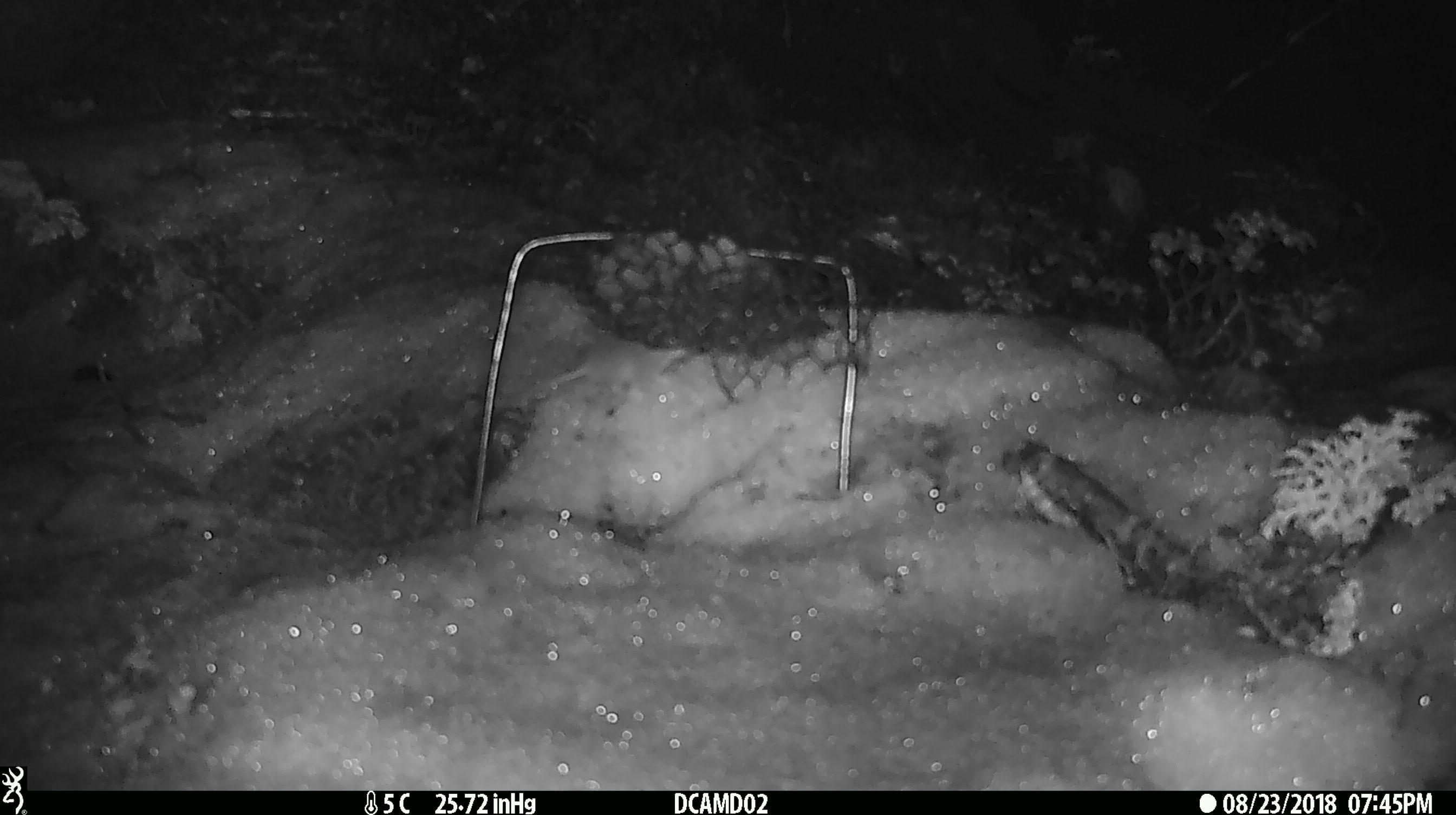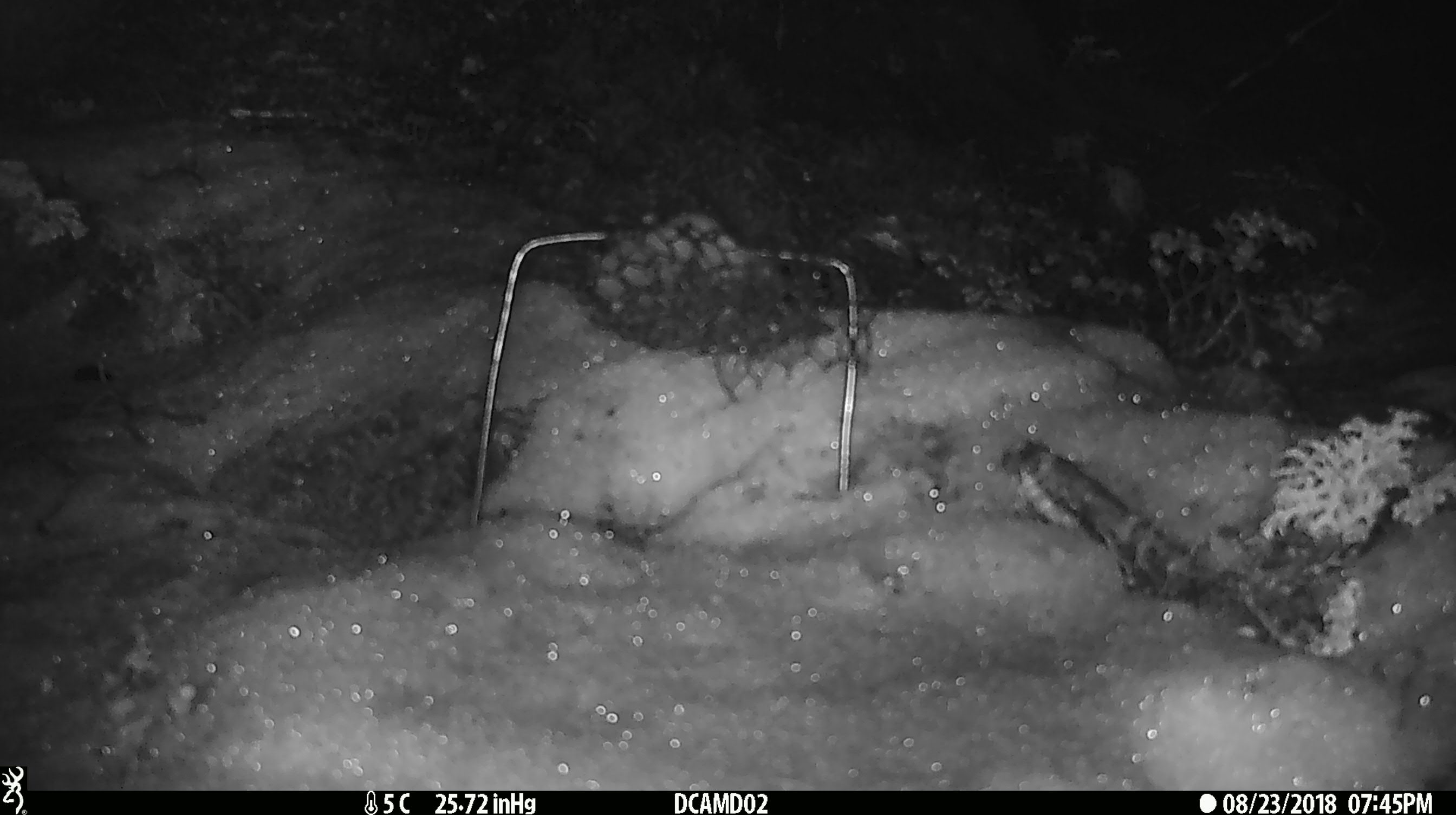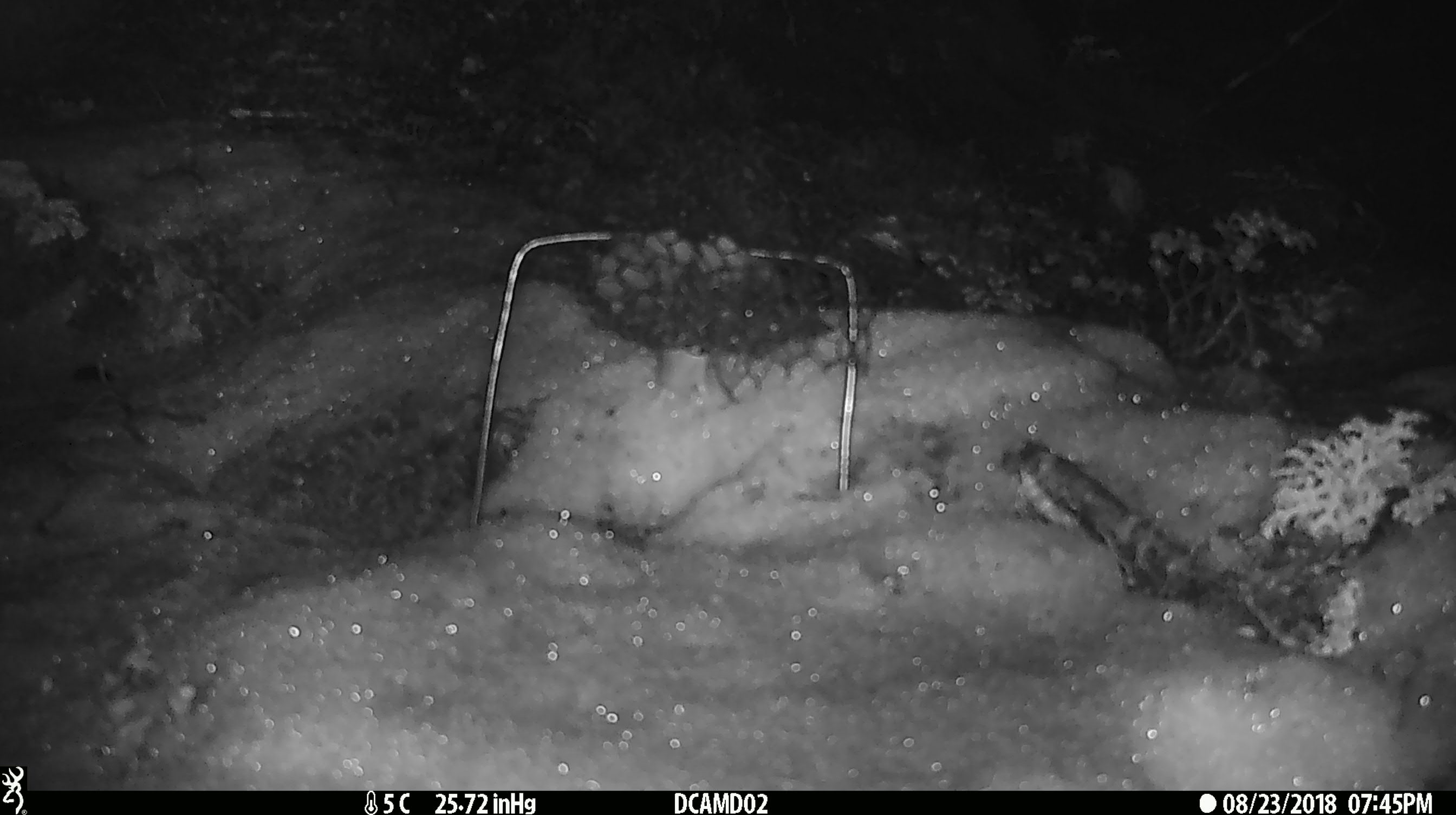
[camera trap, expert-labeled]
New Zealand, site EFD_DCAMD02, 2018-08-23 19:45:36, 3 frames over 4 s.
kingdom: Animalia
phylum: Chordata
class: Mammalia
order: Rodentia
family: Muridae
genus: Mus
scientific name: Mus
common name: mouse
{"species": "mouse (Mus)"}